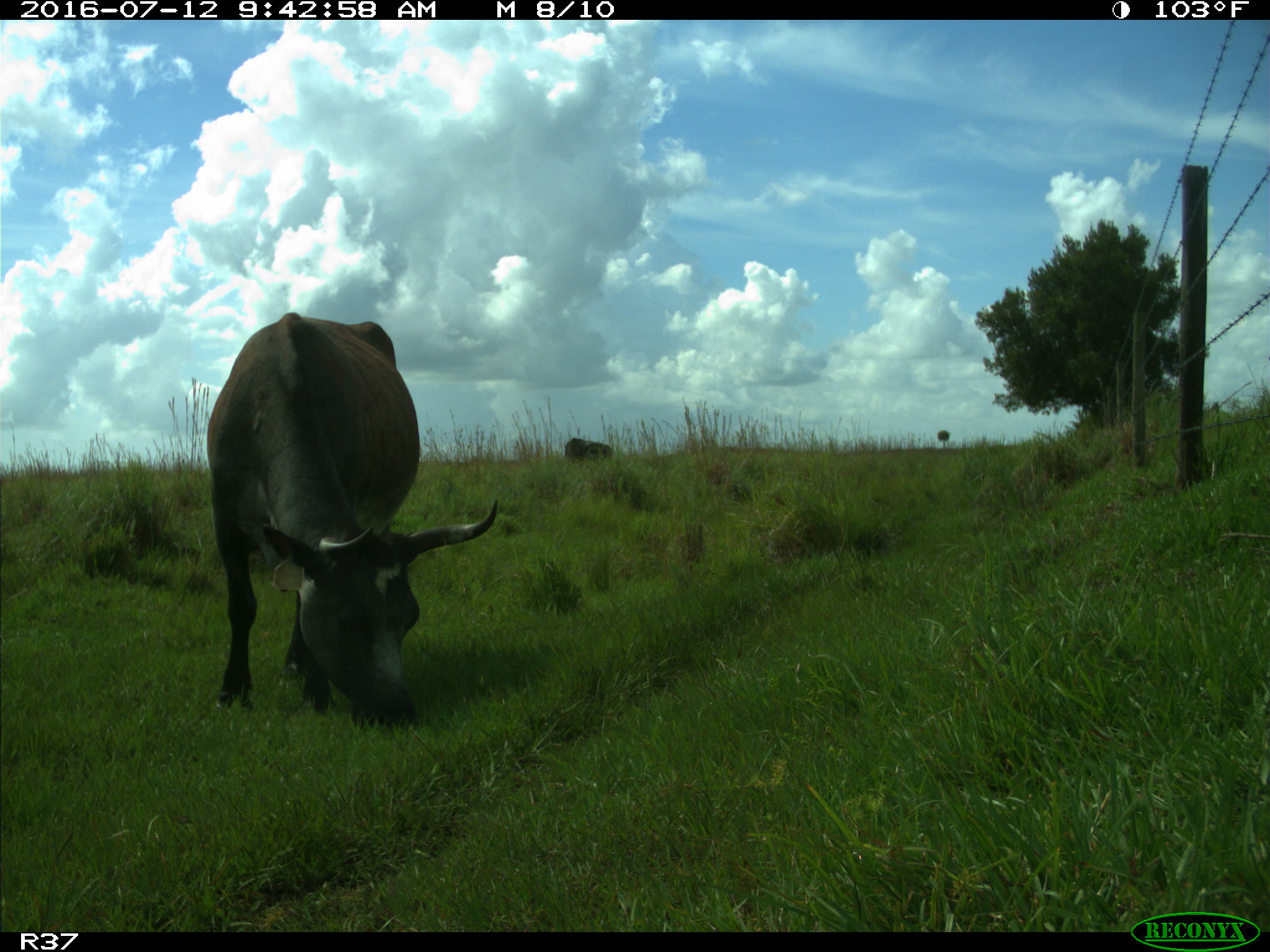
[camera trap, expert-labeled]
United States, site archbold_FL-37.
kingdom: Animalia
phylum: Chordata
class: Mammalia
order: Artiodactyla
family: Bovidae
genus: Bos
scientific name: Bos taurus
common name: domestic cow